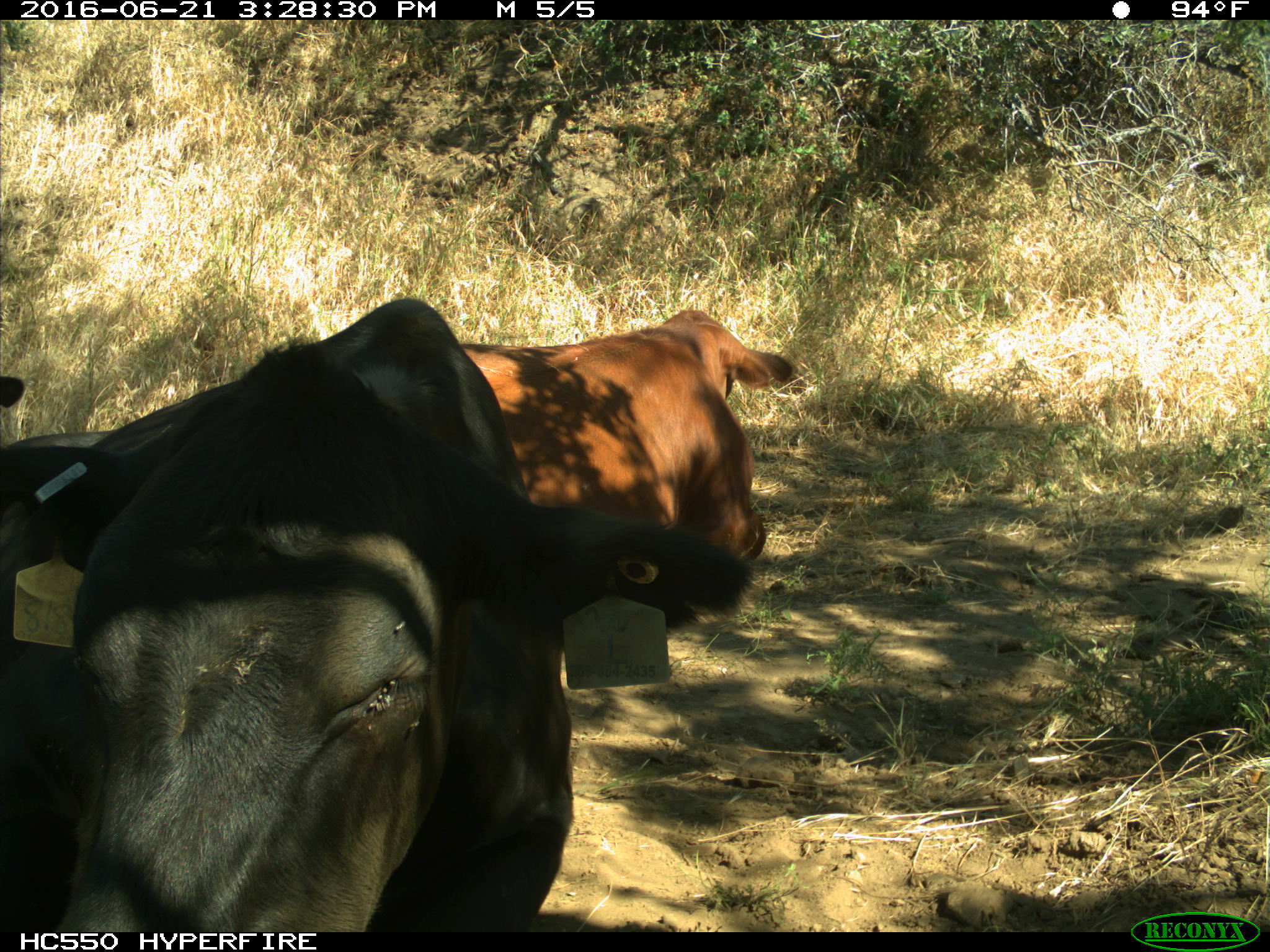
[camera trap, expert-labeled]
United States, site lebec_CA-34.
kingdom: Animalia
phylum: Chordata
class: Mammalia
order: Artiodactyla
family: Bovidae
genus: Bos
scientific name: Bos taurus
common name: domestic cow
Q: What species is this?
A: Bos taurus (domestic cow).